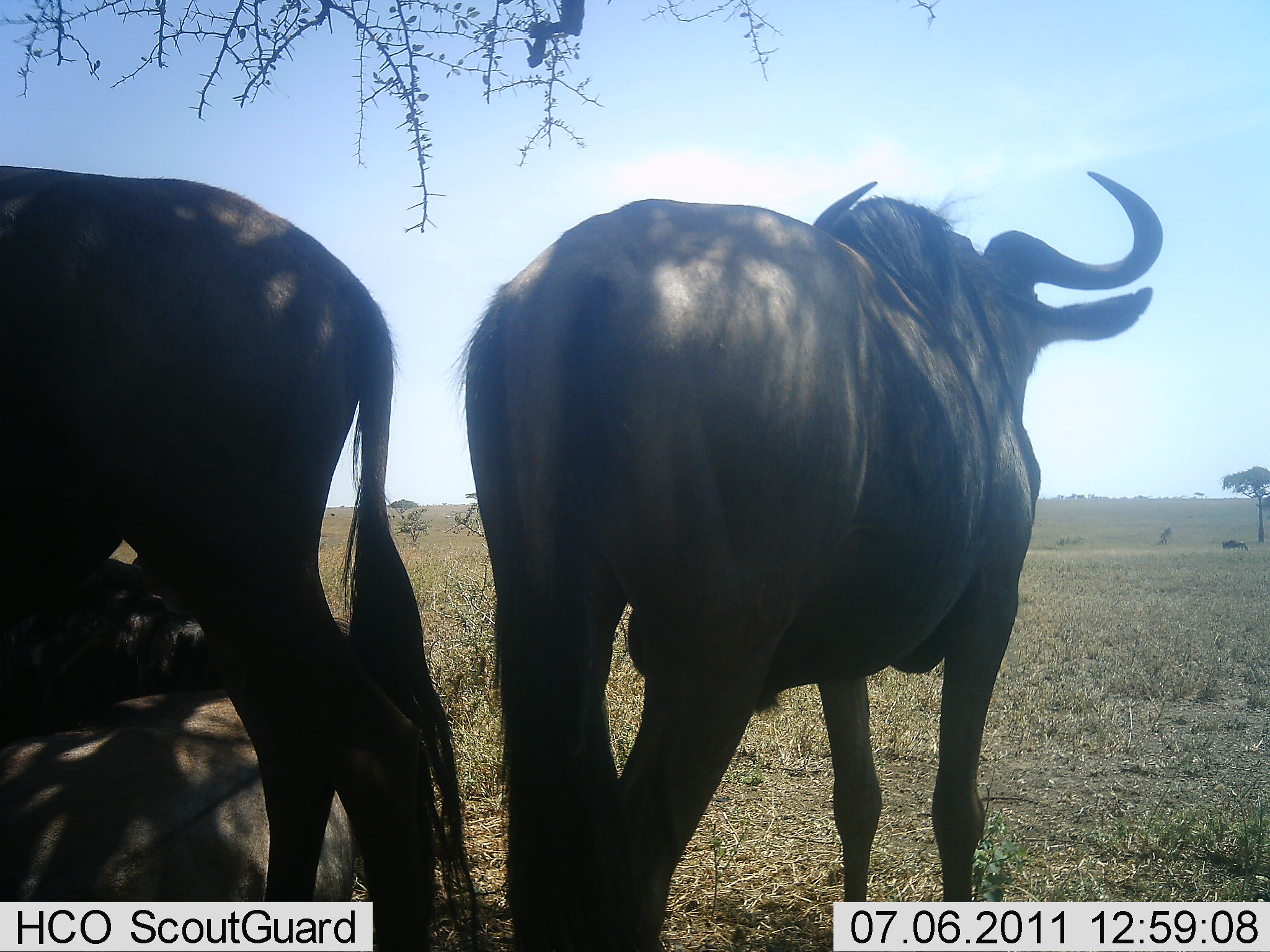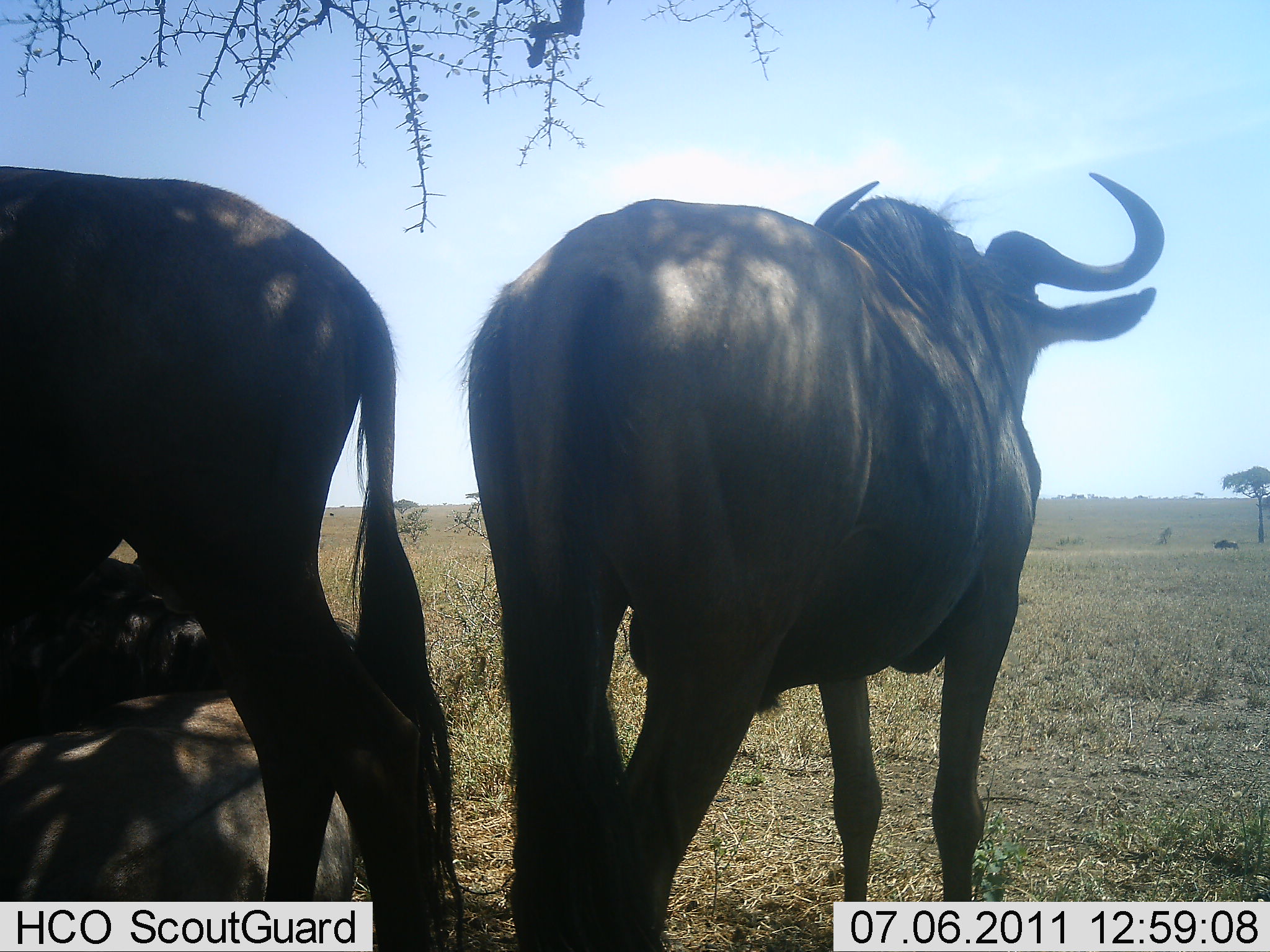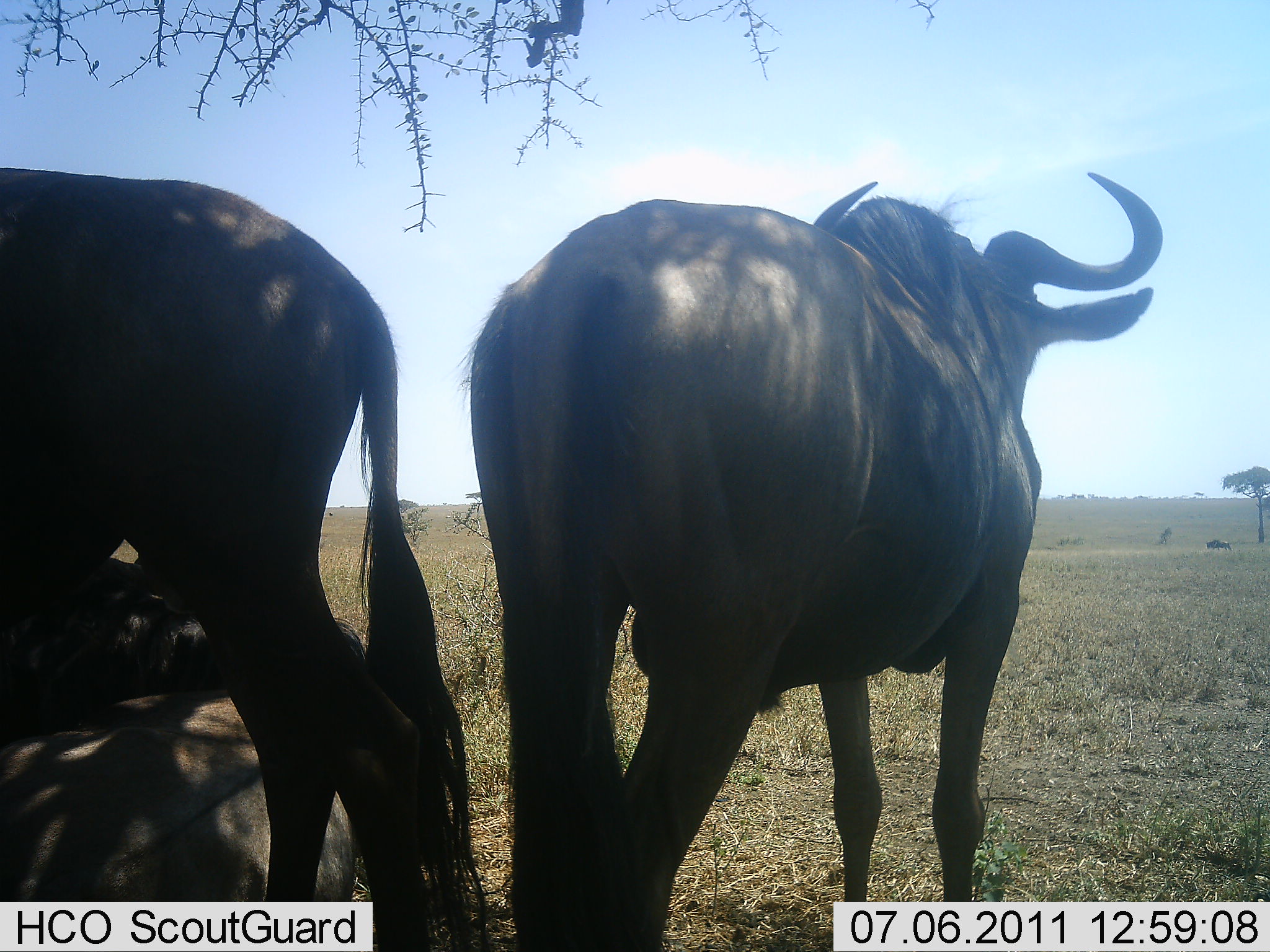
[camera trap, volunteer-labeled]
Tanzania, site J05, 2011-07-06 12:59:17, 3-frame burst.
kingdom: Animalia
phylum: Chordata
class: Mammalia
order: Artiodactyla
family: Bovidae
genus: Connochaetes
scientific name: Connochaetes taurinus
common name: blue wildebeest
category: wildebeest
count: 3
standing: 85%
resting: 69%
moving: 0%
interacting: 8%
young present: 0%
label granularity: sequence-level